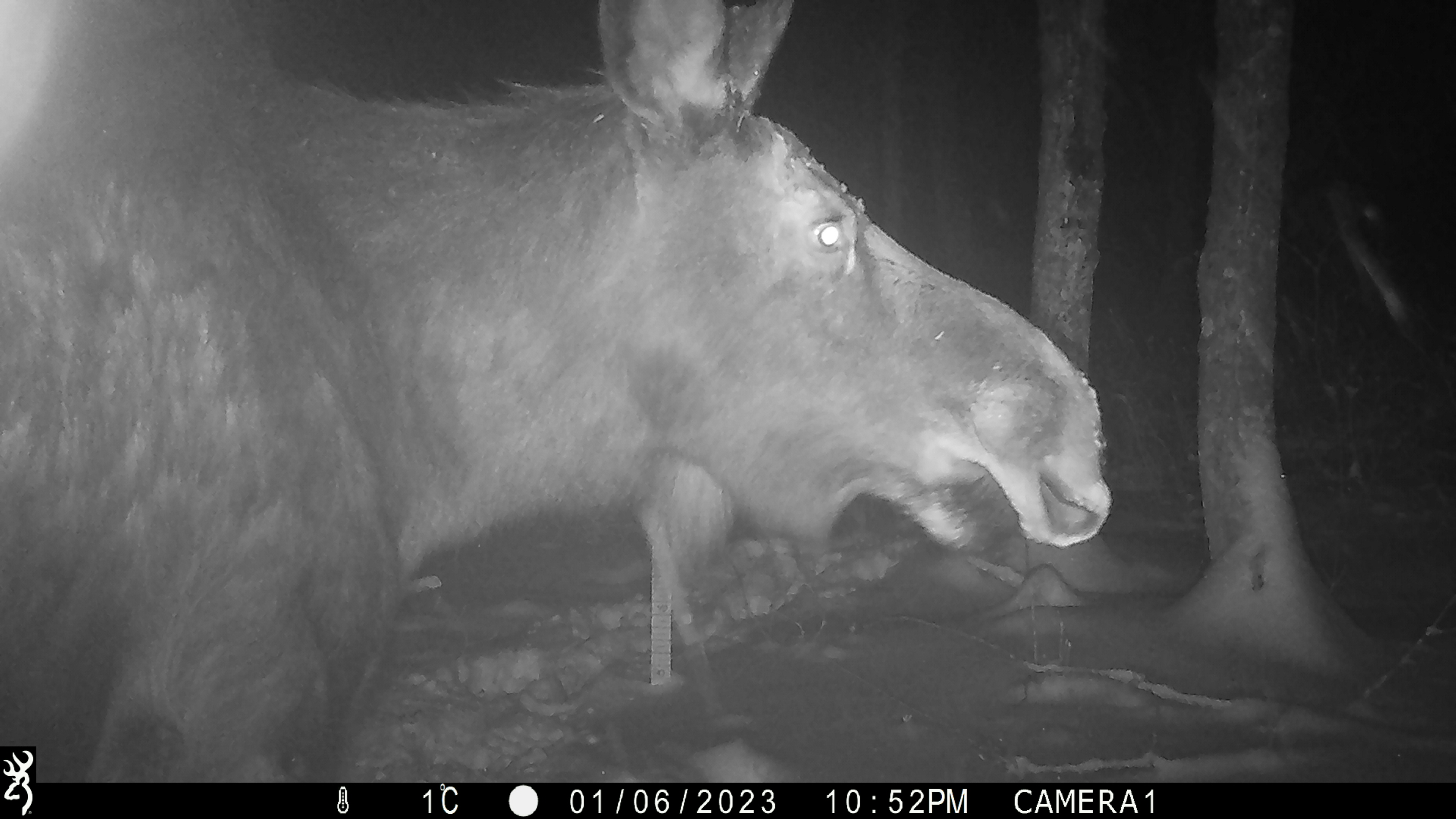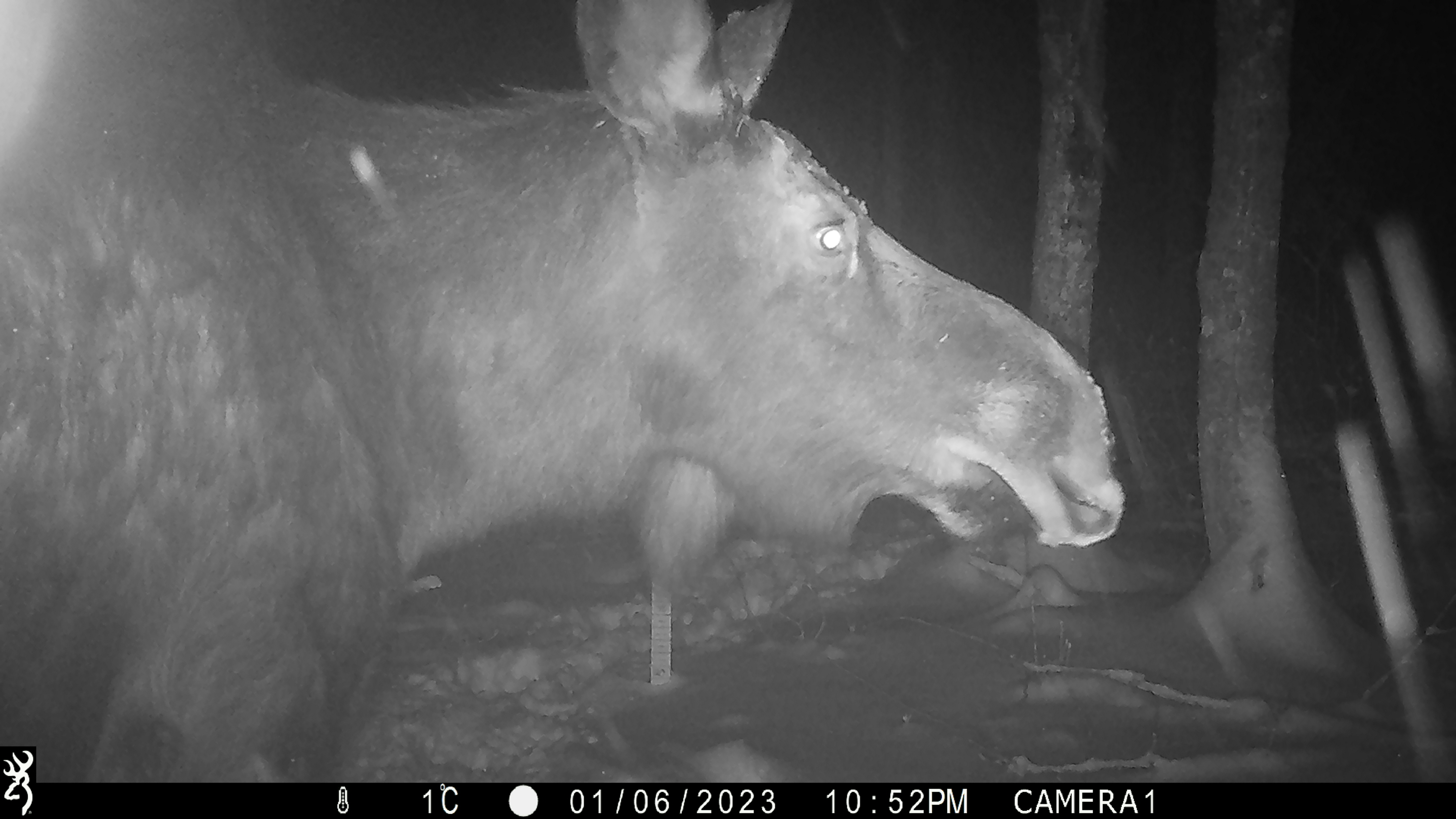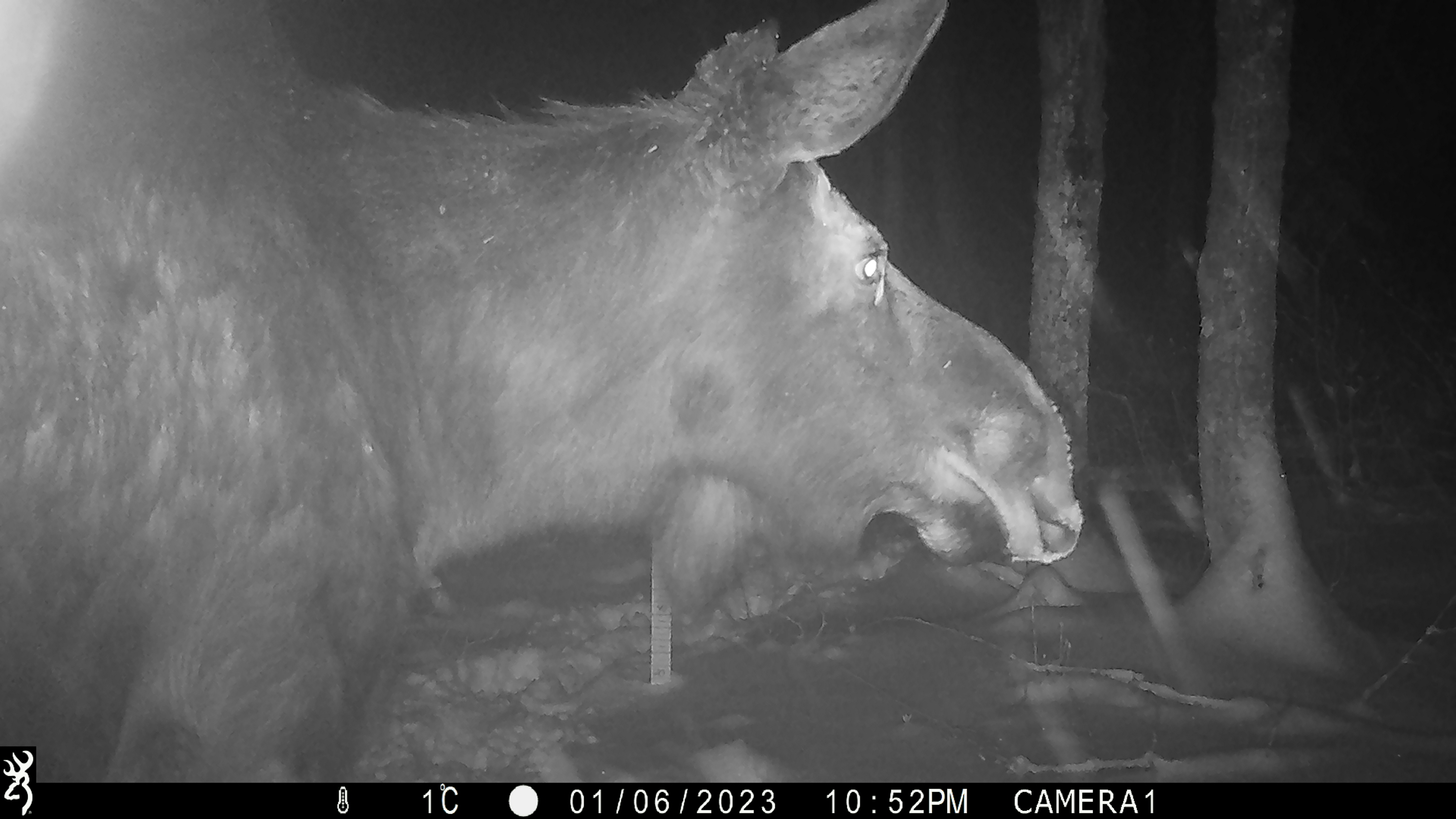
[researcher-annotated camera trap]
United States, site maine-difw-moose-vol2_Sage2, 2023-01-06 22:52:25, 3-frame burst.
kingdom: Animalia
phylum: Chordata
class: Mammalia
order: Artiodactyla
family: Cervidae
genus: Alces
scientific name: Alces alces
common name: moose